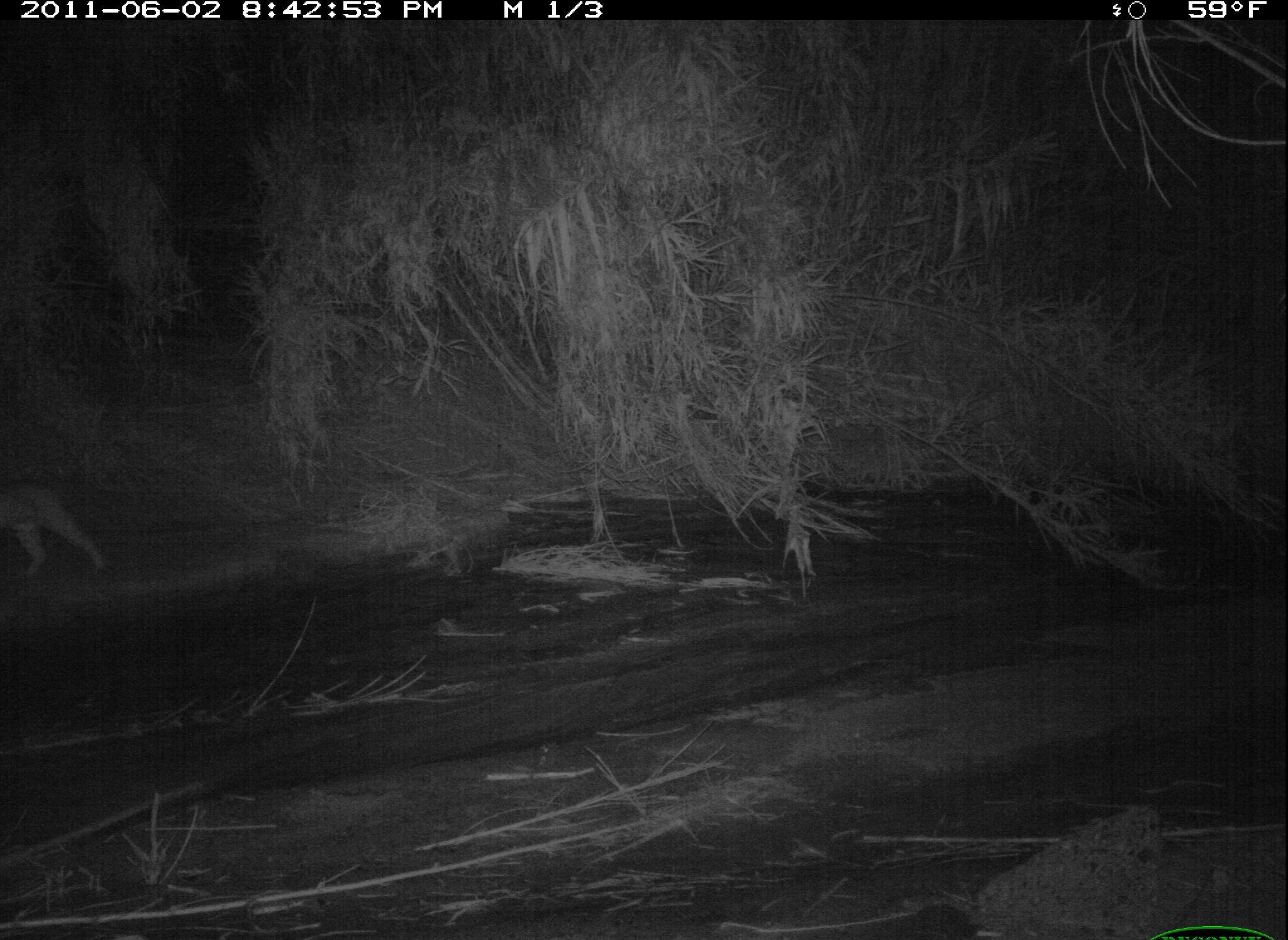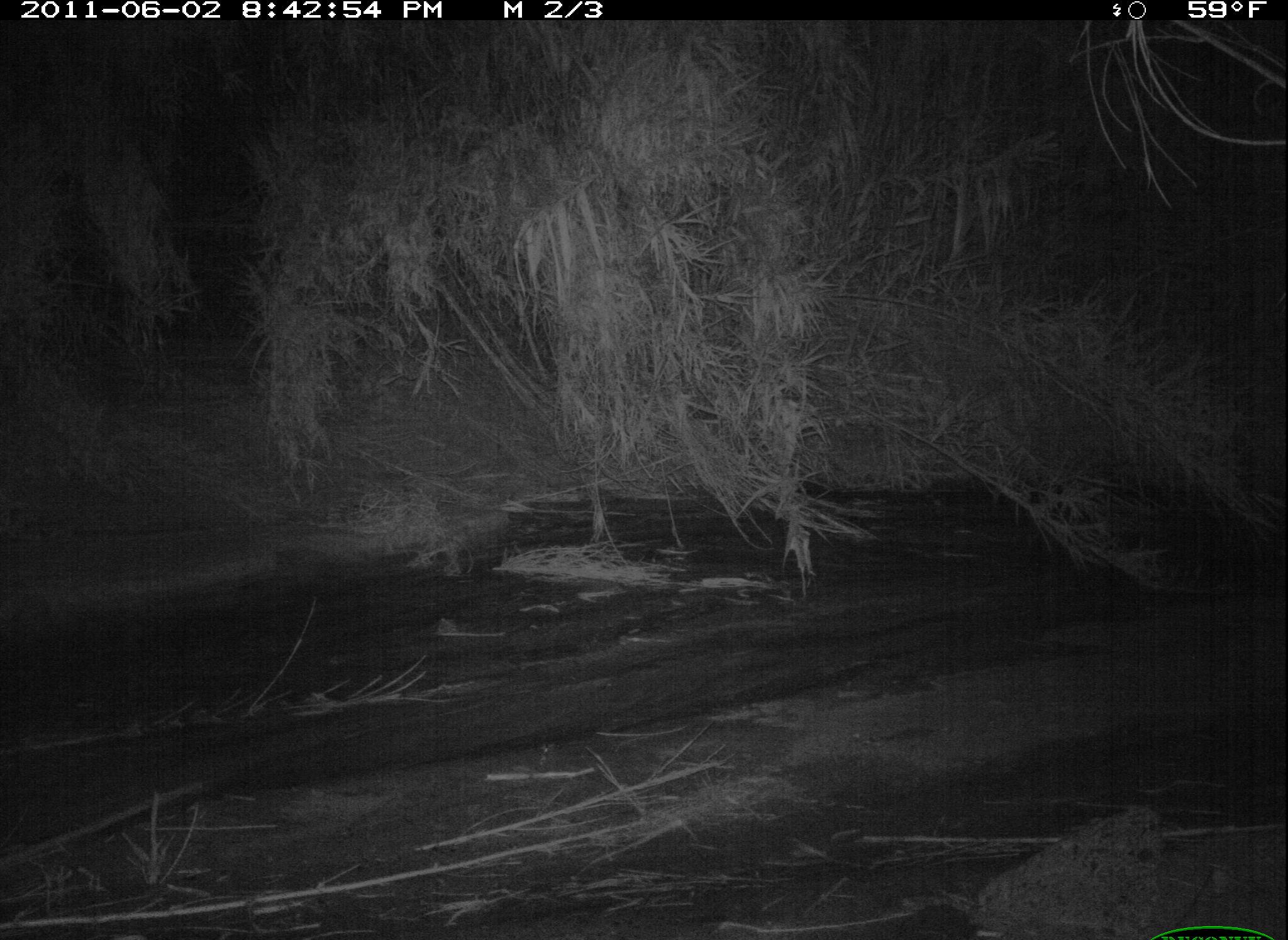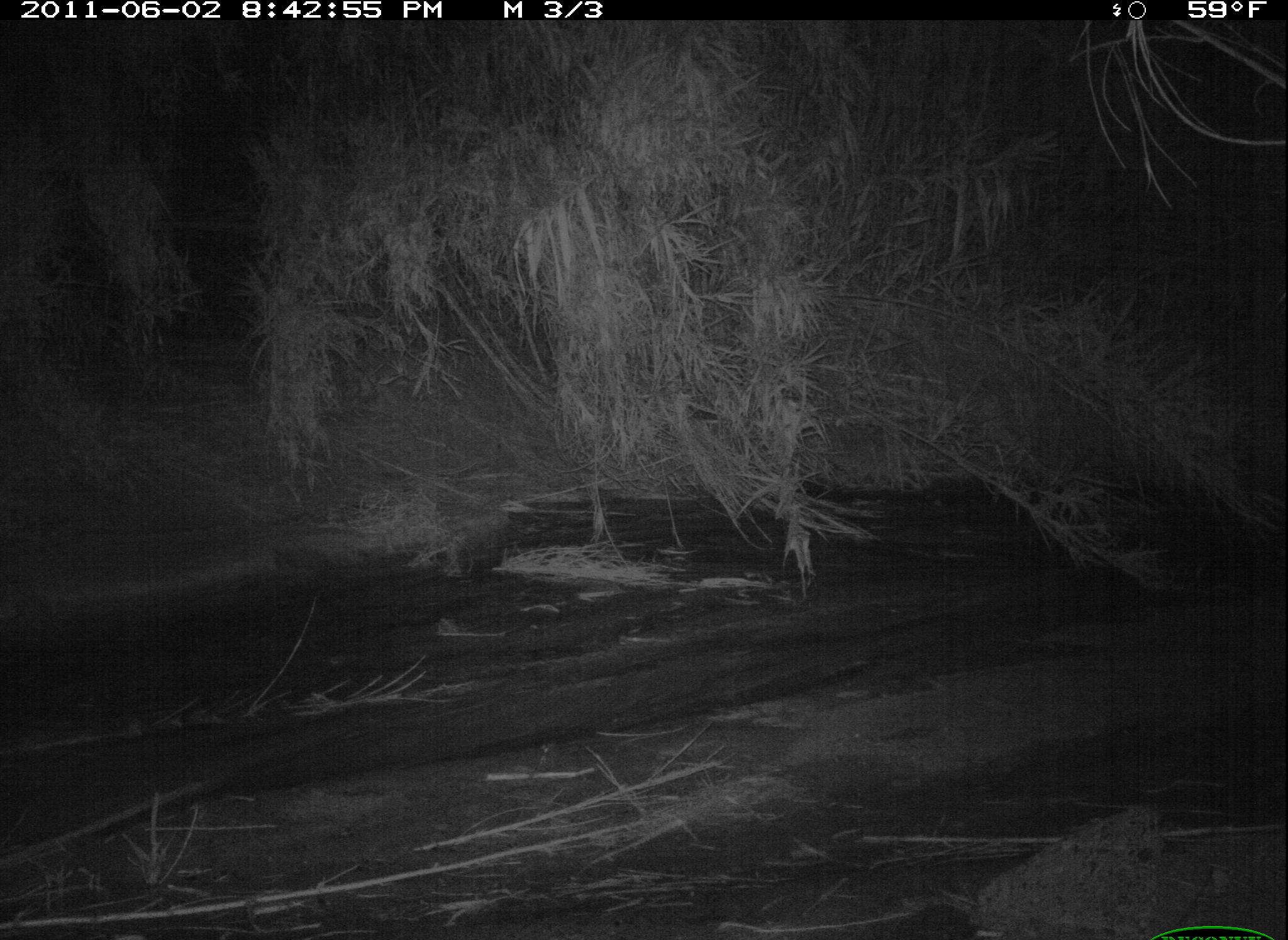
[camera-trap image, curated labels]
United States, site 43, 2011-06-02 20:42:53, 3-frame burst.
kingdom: Animalia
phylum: Chordata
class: Mammalia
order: Carnivora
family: Felidae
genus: Lynx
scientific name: Lynx rufus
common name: bobcat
Bobcat (Lynx rufus).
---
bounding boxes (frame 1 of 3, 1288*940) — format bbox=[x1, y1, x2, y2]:
bobcat: bbox=[3, 457, 126, 581]